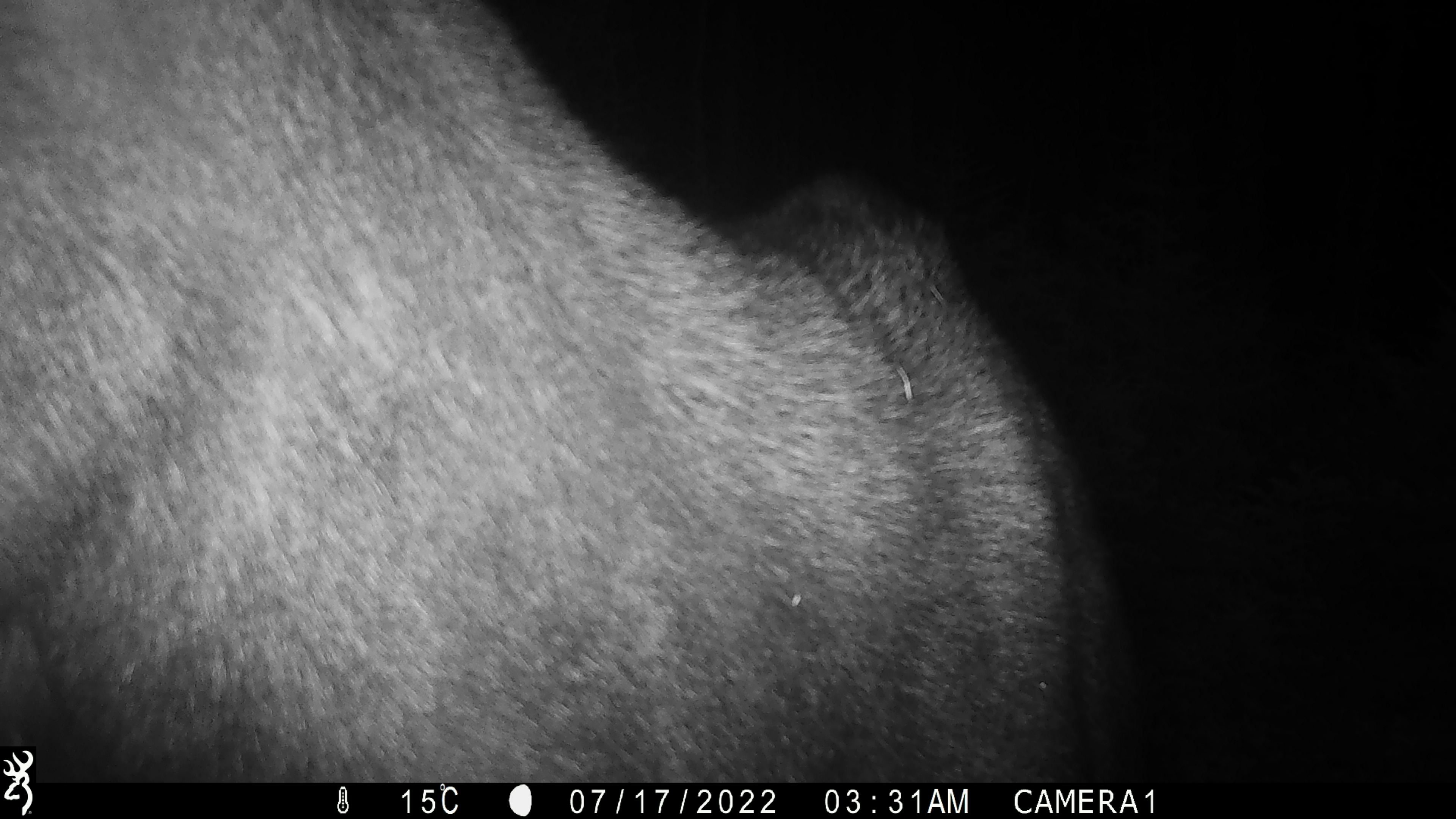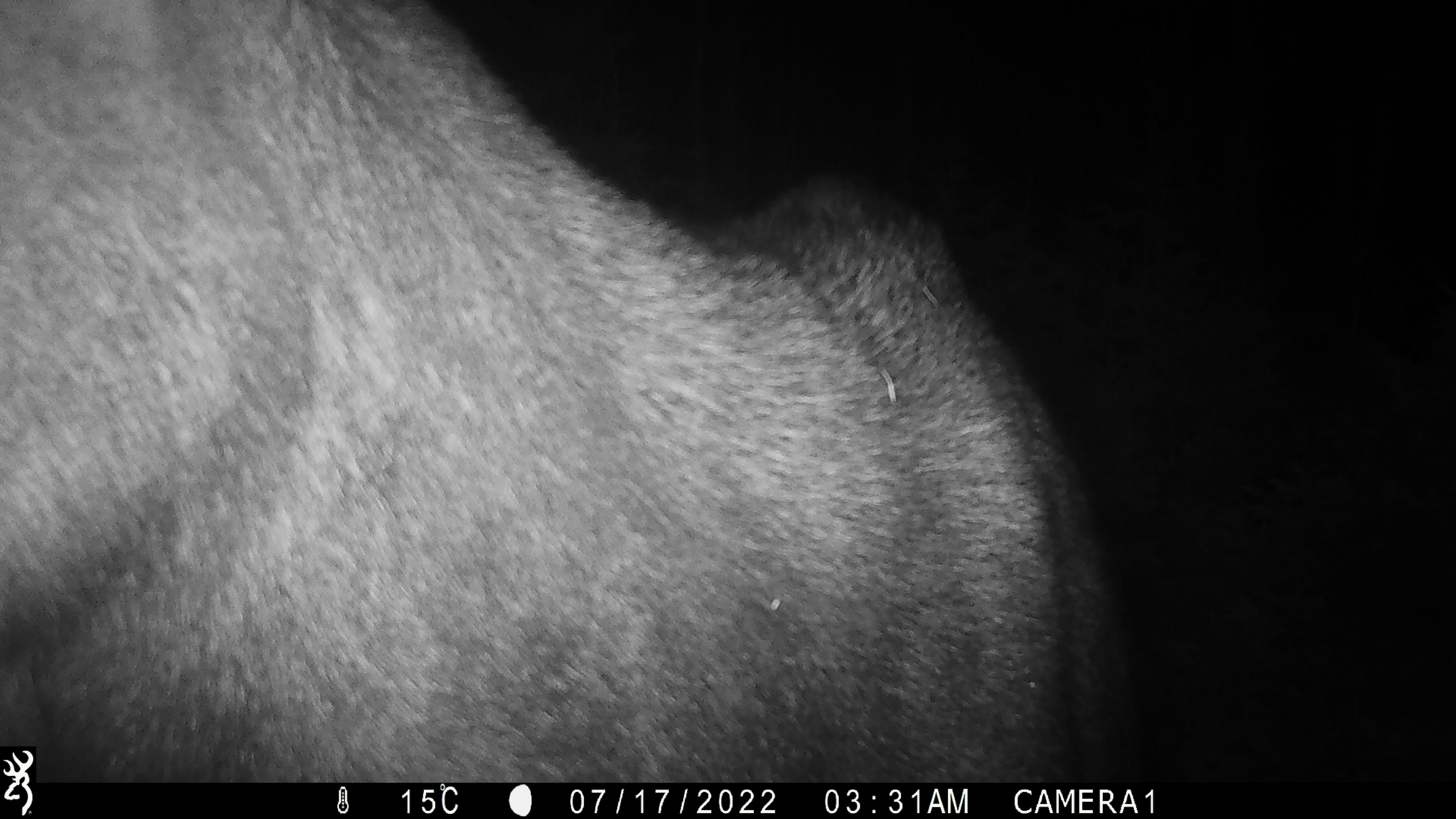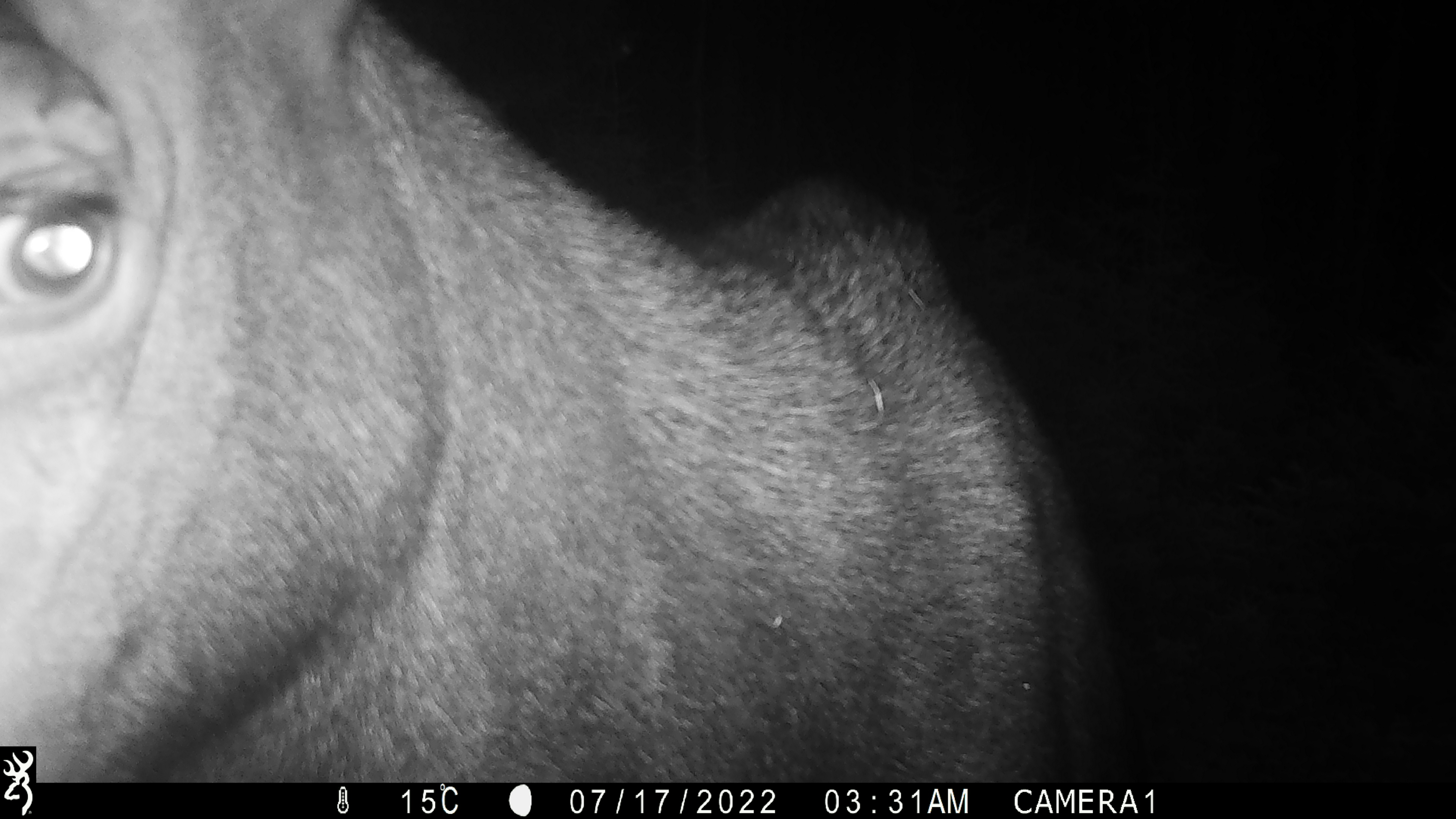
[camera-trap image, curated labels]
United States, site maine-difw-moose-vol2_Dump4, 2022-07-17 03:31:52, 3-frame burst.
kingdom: Animalia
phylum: Chordata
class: Mammalia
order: Artiodactyla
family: Cervidae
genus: Alces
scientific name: Alces alces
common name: moose